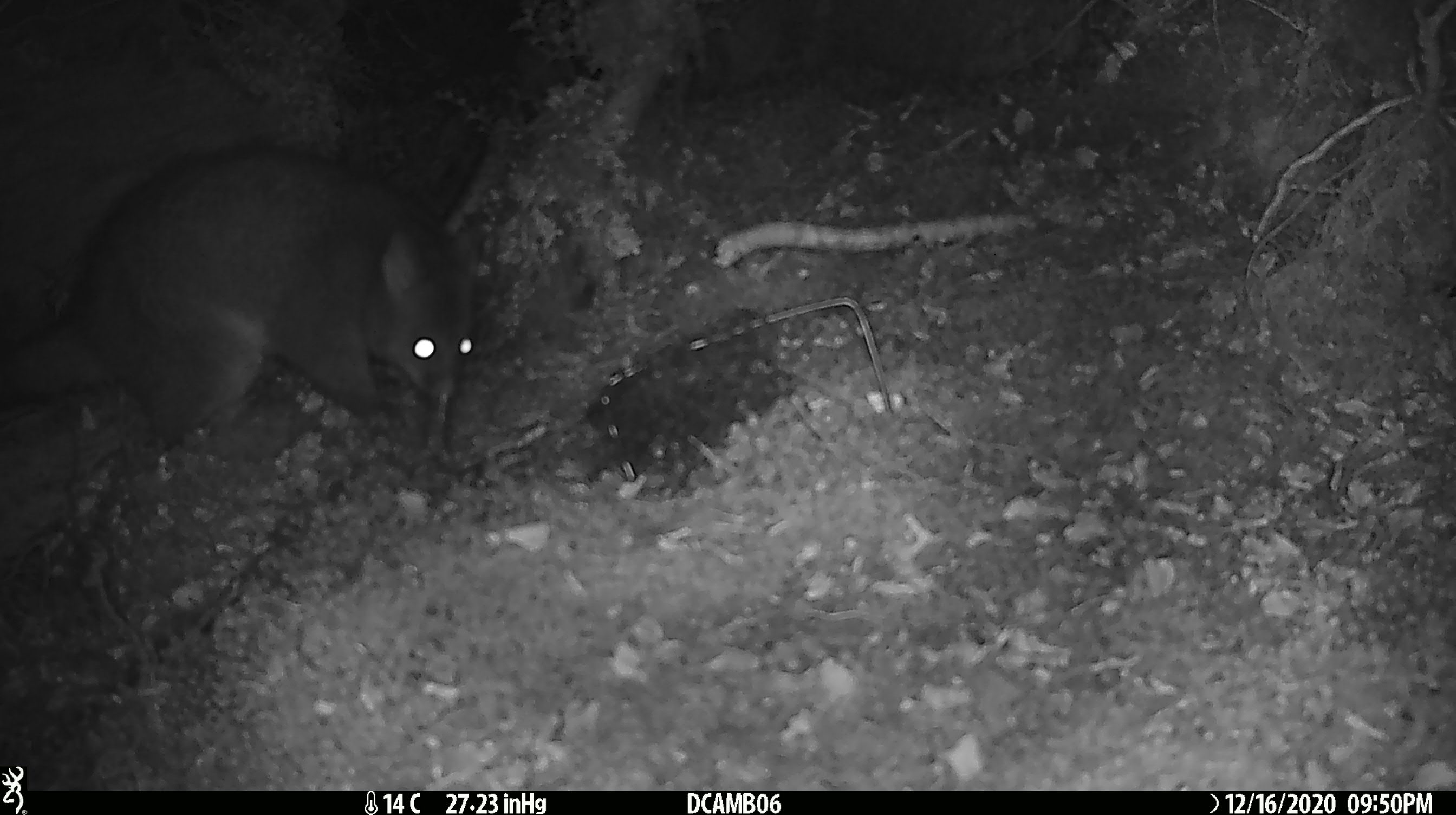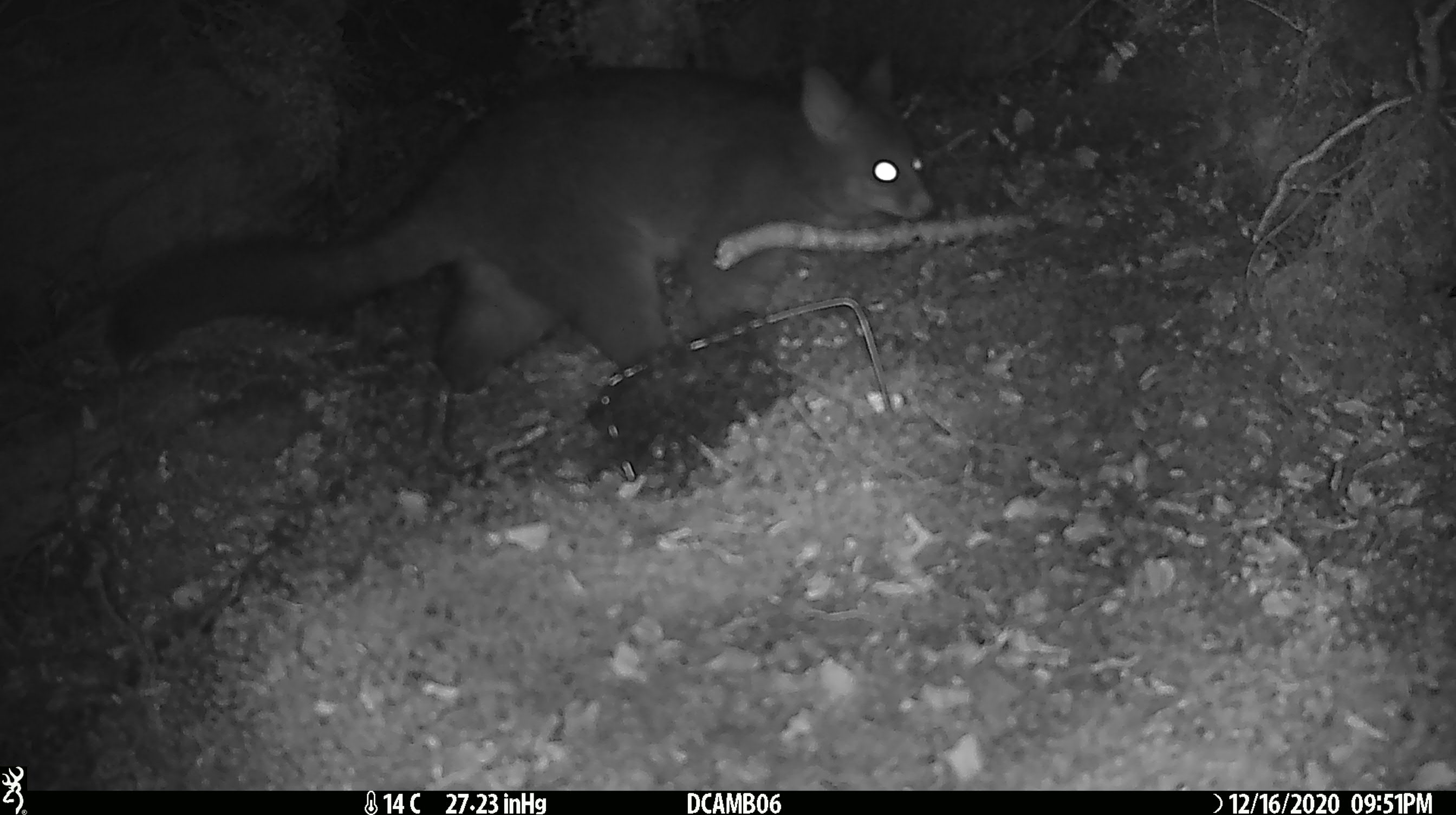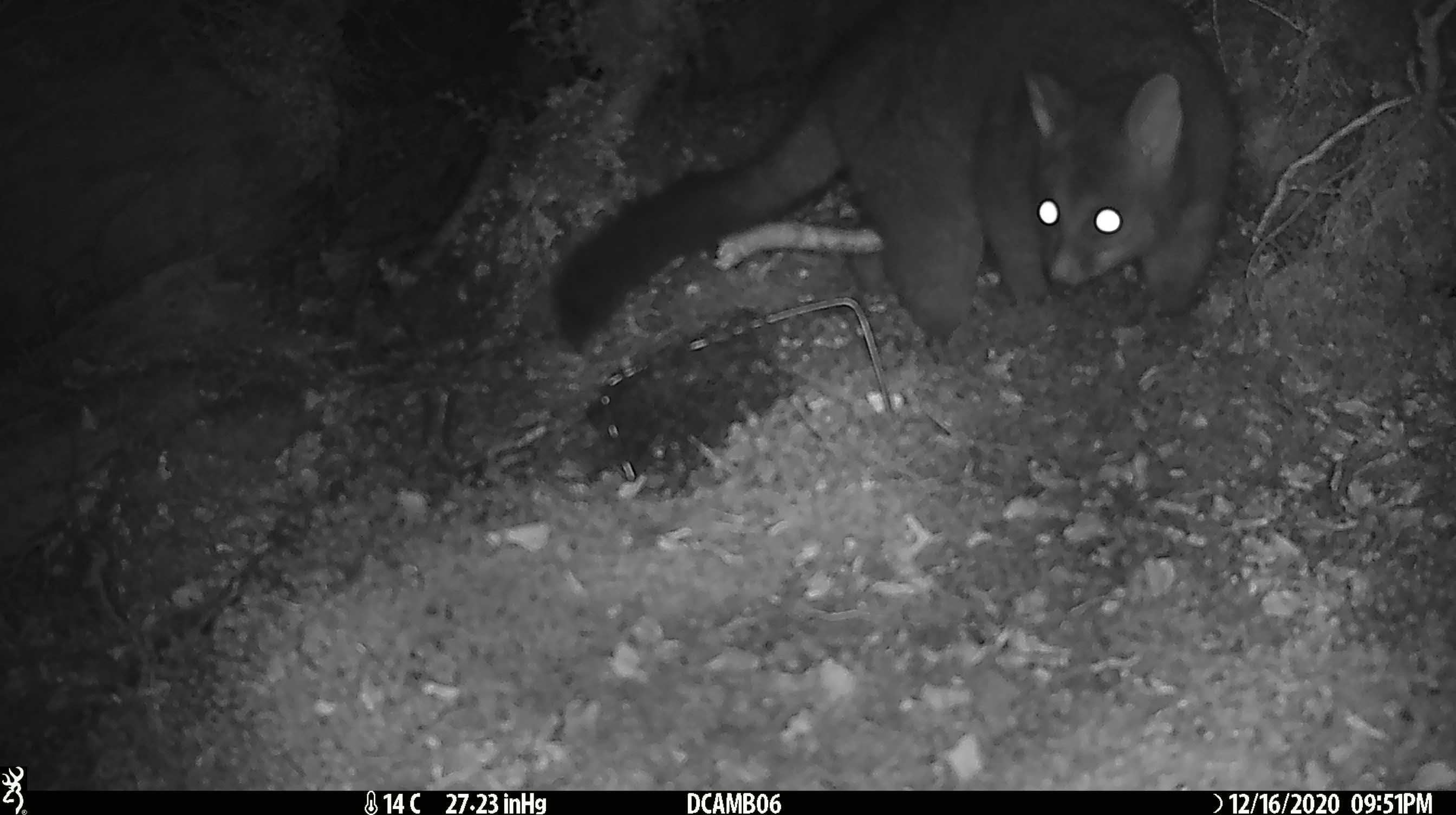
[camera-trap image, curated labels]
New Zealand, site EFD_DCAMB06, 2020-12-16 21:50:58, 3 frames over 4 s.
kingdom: Animalia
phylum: Chordata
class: Mammalia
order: Diprotodontia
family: Phalangeridae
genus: Trichosurus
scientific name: Trichosurus vulpecula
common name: common brushtail possum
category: possum